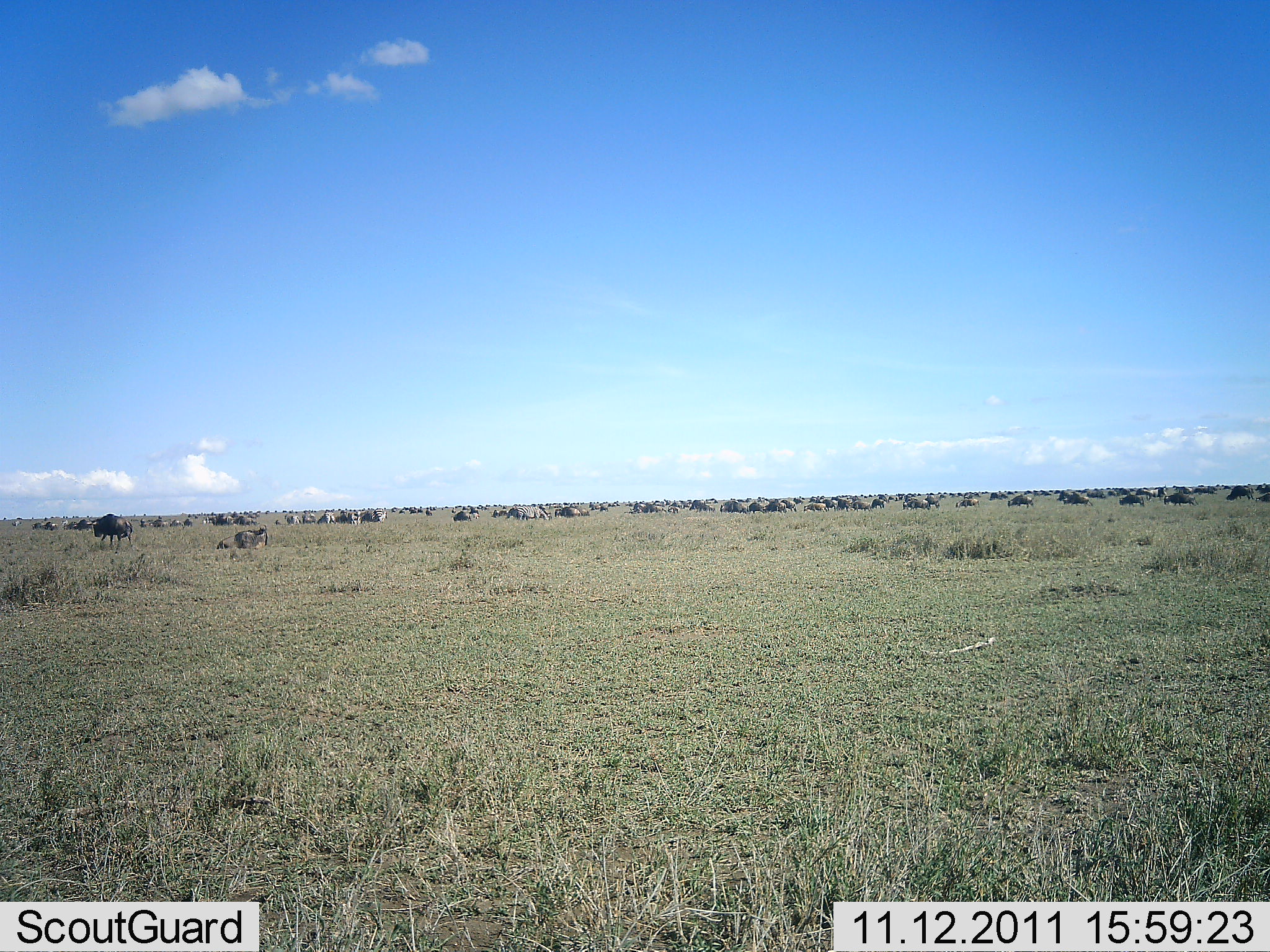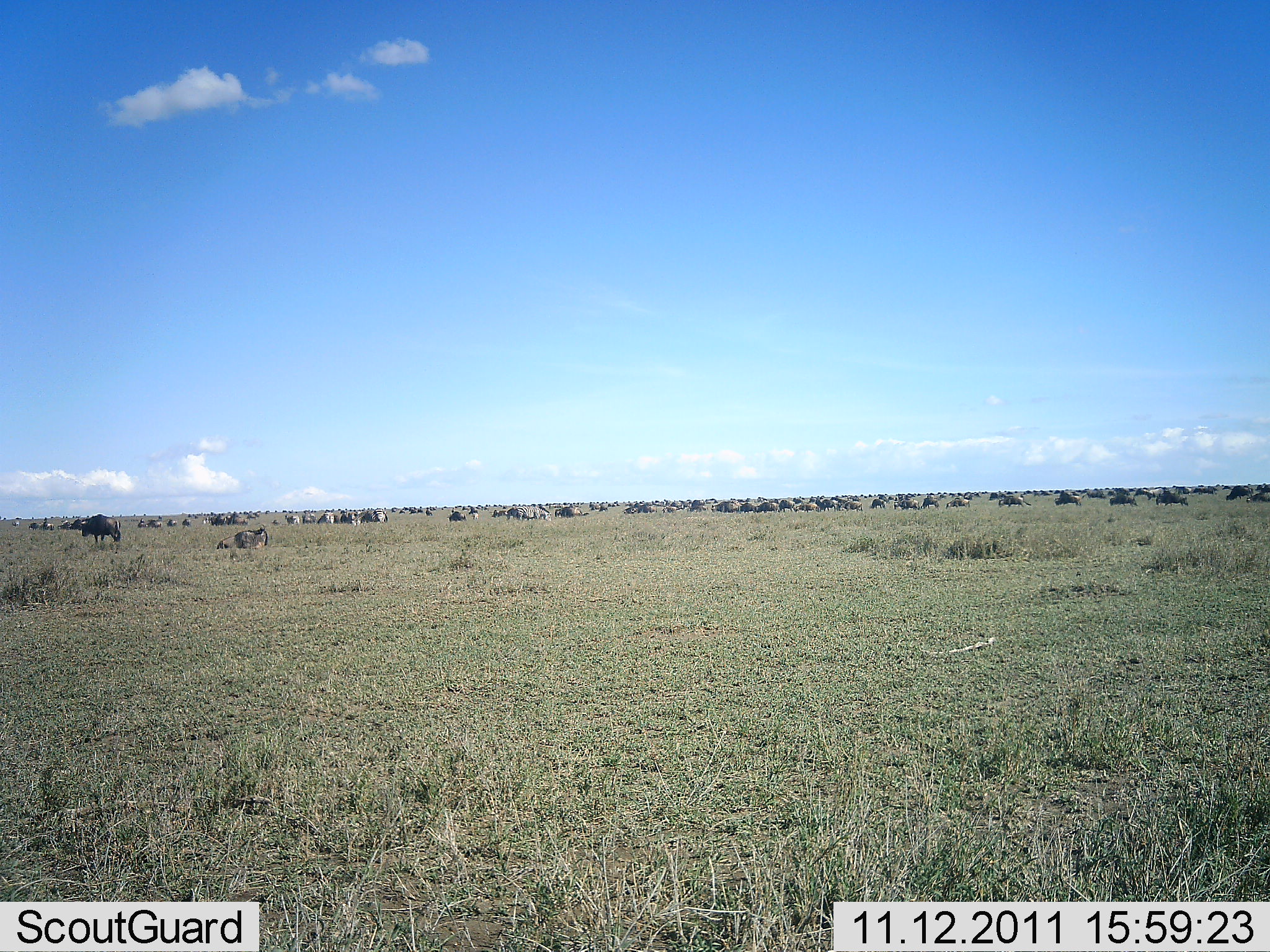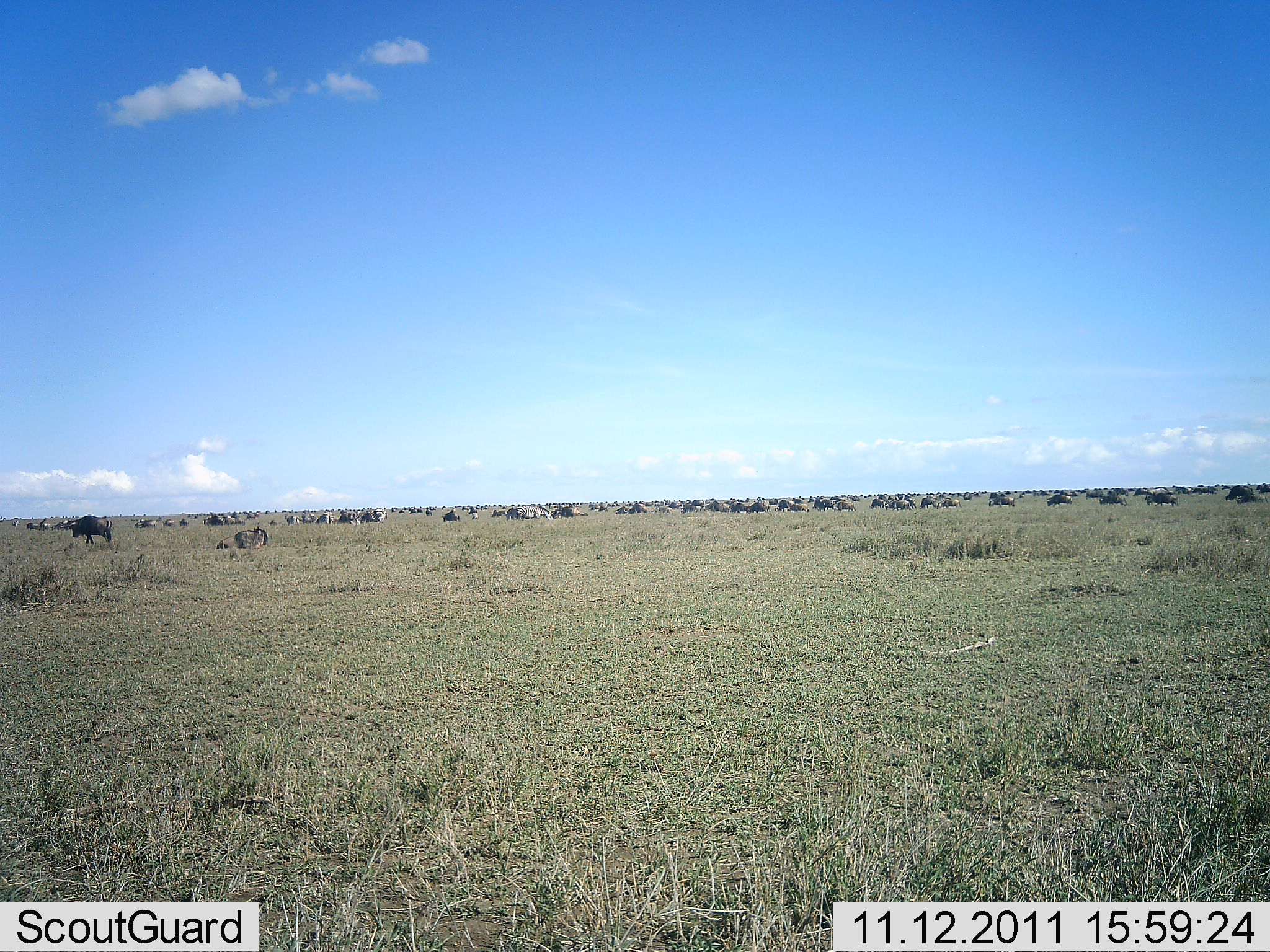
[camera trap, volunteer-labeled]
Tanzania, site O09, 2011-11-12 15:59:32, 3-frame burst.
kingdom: Animalia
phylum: Chordata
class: Mammalia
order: Artiodactyla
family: Bovidae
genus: Connochaetes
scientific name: Connochaetes taurinus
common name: blue wildebeest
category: wildebeest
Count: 51+.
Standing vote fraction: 25%.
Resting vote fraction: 25%.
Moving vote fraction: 92%.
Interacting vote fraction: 0%.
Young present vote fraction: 0%.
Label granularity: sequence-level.